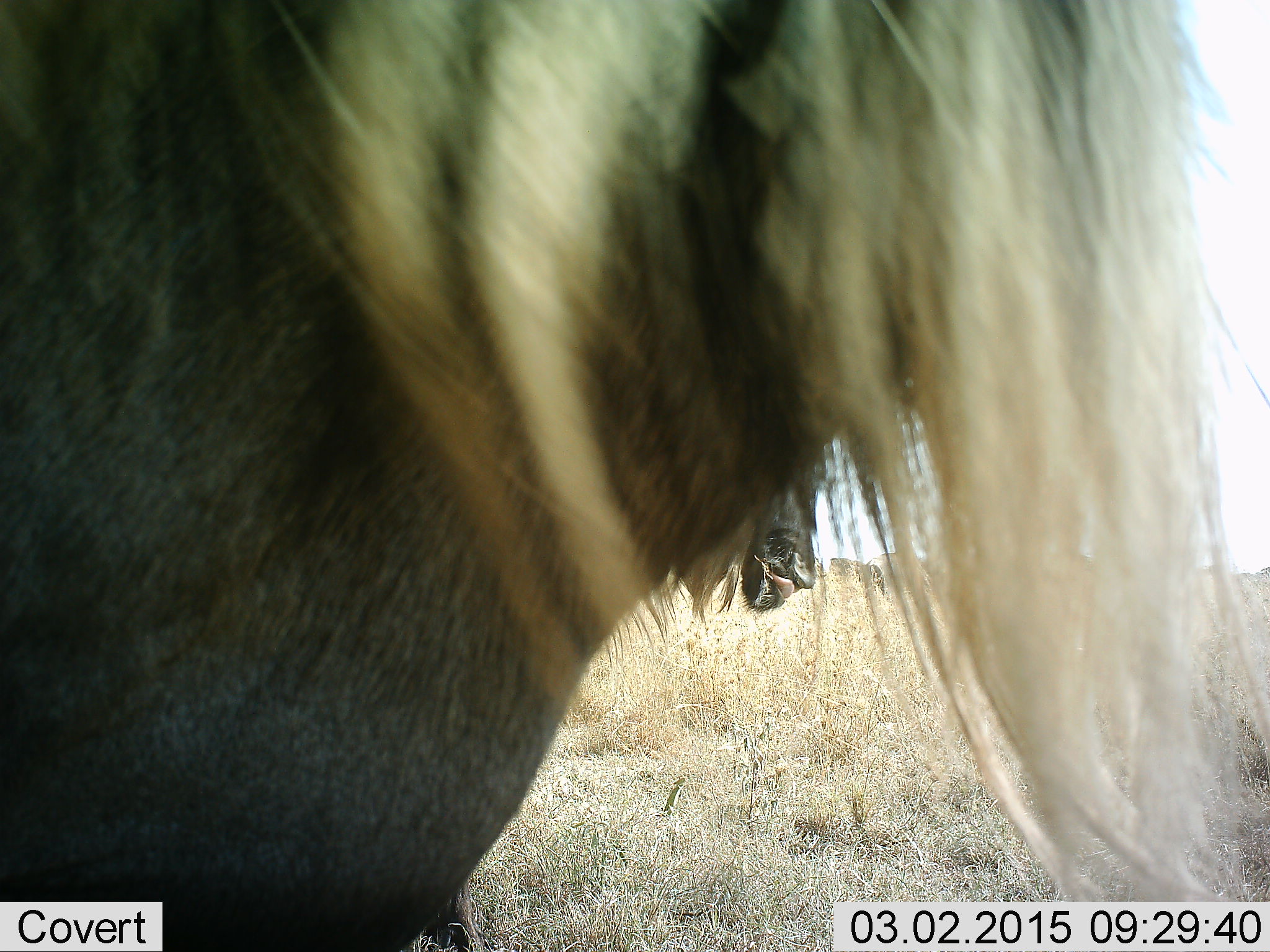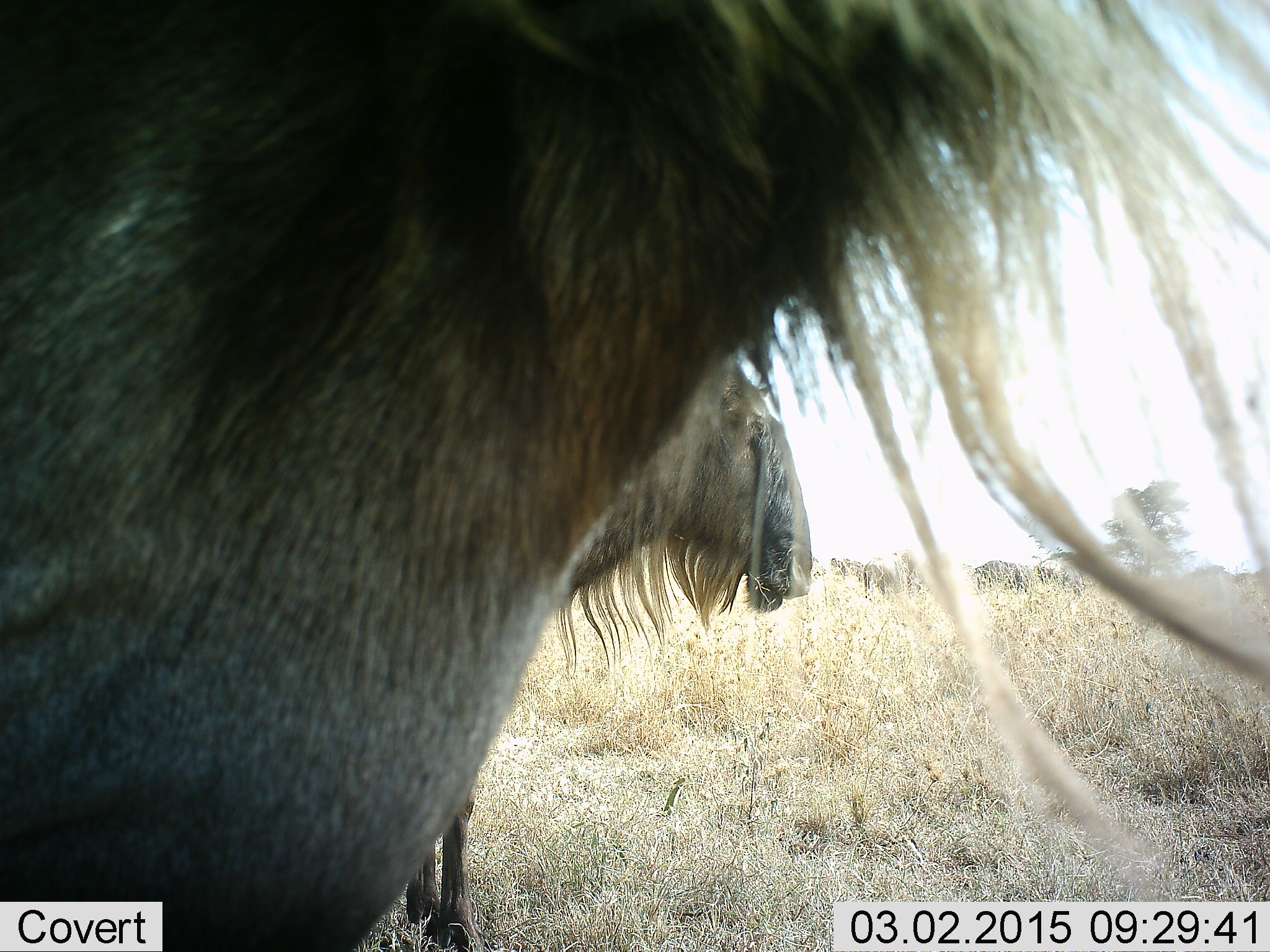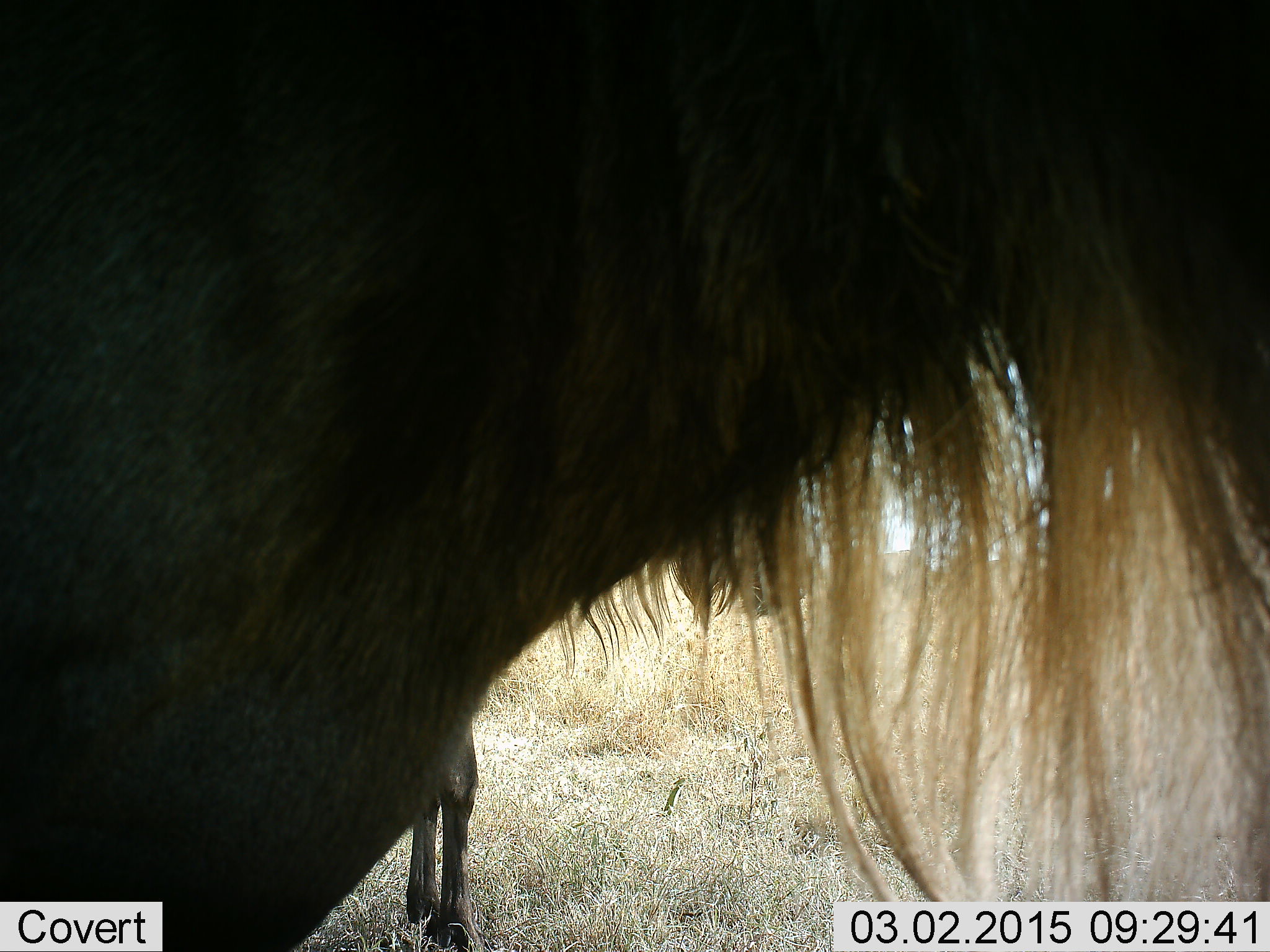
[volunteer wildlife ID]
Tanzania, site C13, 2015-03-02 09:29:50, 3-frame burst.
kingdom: Animalia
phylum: Chordata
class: Mammalia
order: Artiodactyla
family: Bovidae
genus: Connochaetes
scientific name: Connochaetes taurinus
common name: blue wildebeest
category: wildebeest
Wildebeest (blue wildebeest) (Connochaetes taurinus), count 5. Behavior (volunteer vote fractions): standing 90%, resting 0%, moving 10%, interacting 0%. Young present (vote fraction): 0%. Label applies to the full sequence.